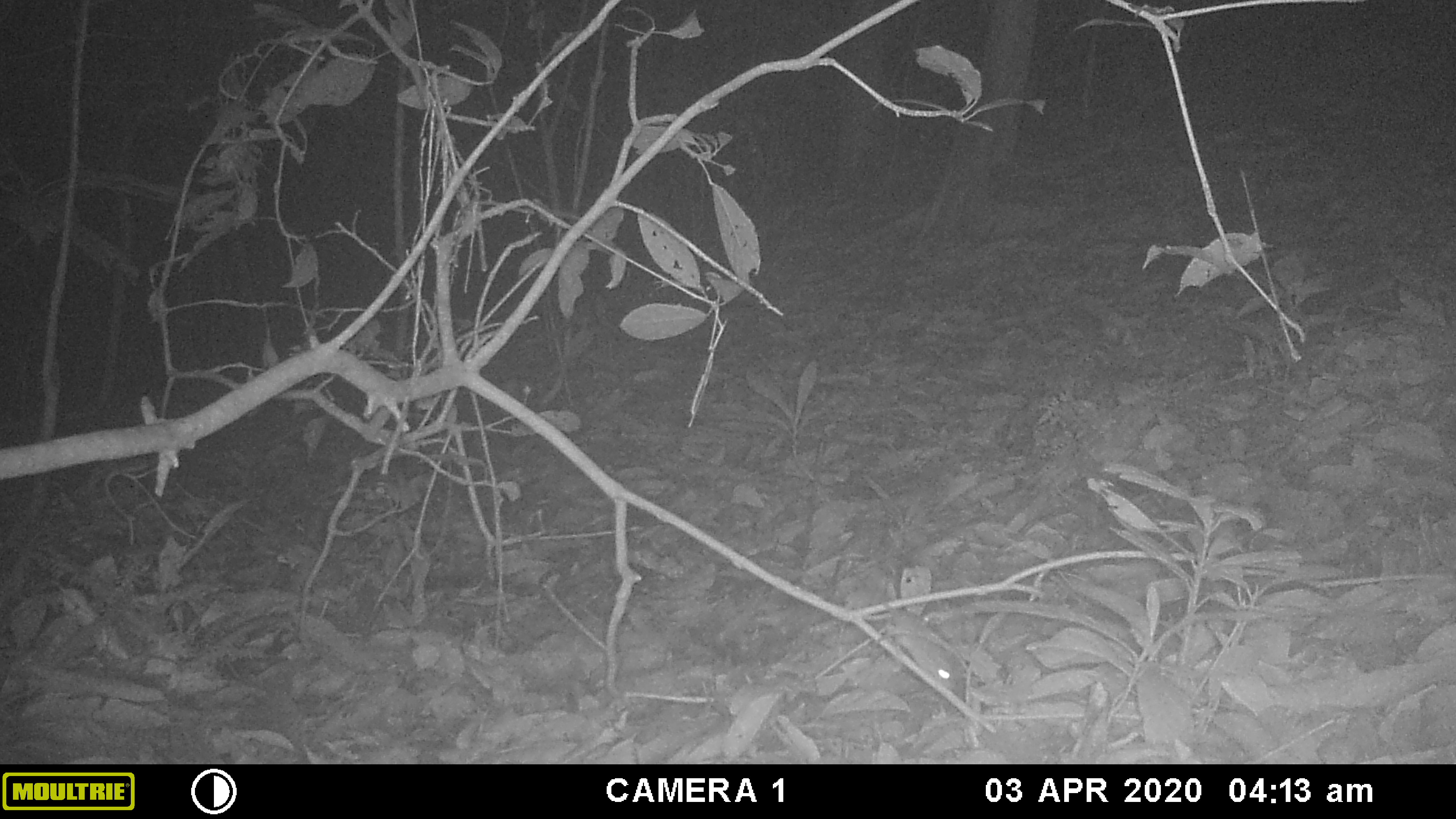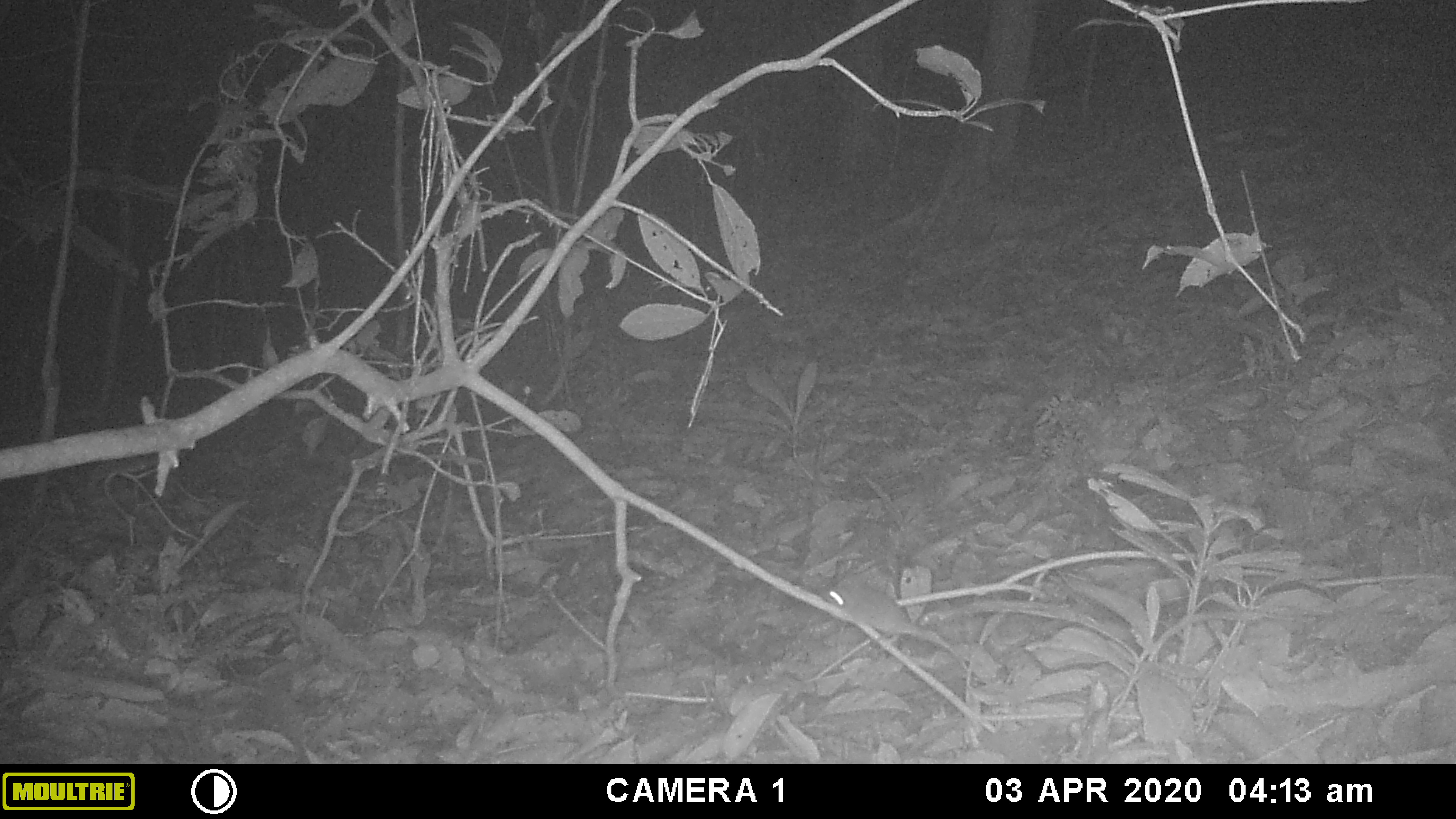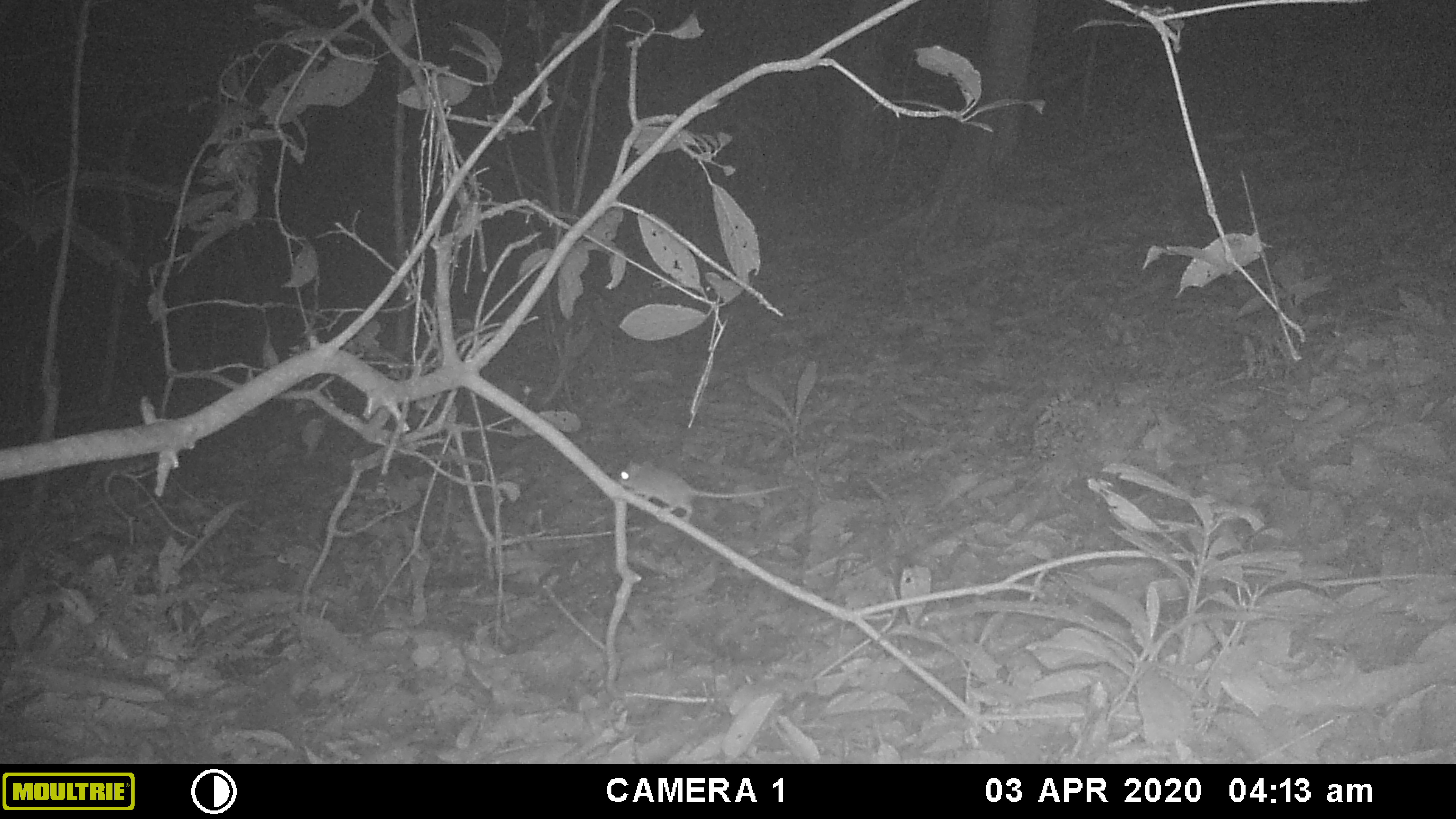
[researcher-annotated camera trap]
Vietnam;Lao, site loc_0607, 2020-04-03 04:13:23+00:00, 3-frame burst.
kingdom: Animalia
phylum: Chordata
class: Mammalia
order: Rodentia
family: Muridae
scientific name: Muridae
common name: old-world mice and rats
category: unidentified murid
Unidentified murid (old-world mice and rats) (Muridae). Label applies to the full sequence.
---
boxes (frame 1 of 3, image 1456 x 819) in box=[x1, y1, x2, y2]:
unidentified murid: box=[842, 590, 971, 694]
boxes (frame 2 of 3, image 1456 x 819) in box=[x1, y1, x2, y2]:
unidentified murid: box=[825, 571, 968, 673]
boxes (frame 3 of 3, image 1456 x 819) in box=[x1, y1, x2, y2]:
unidentified murid: box=[617, 458, 792, 523]